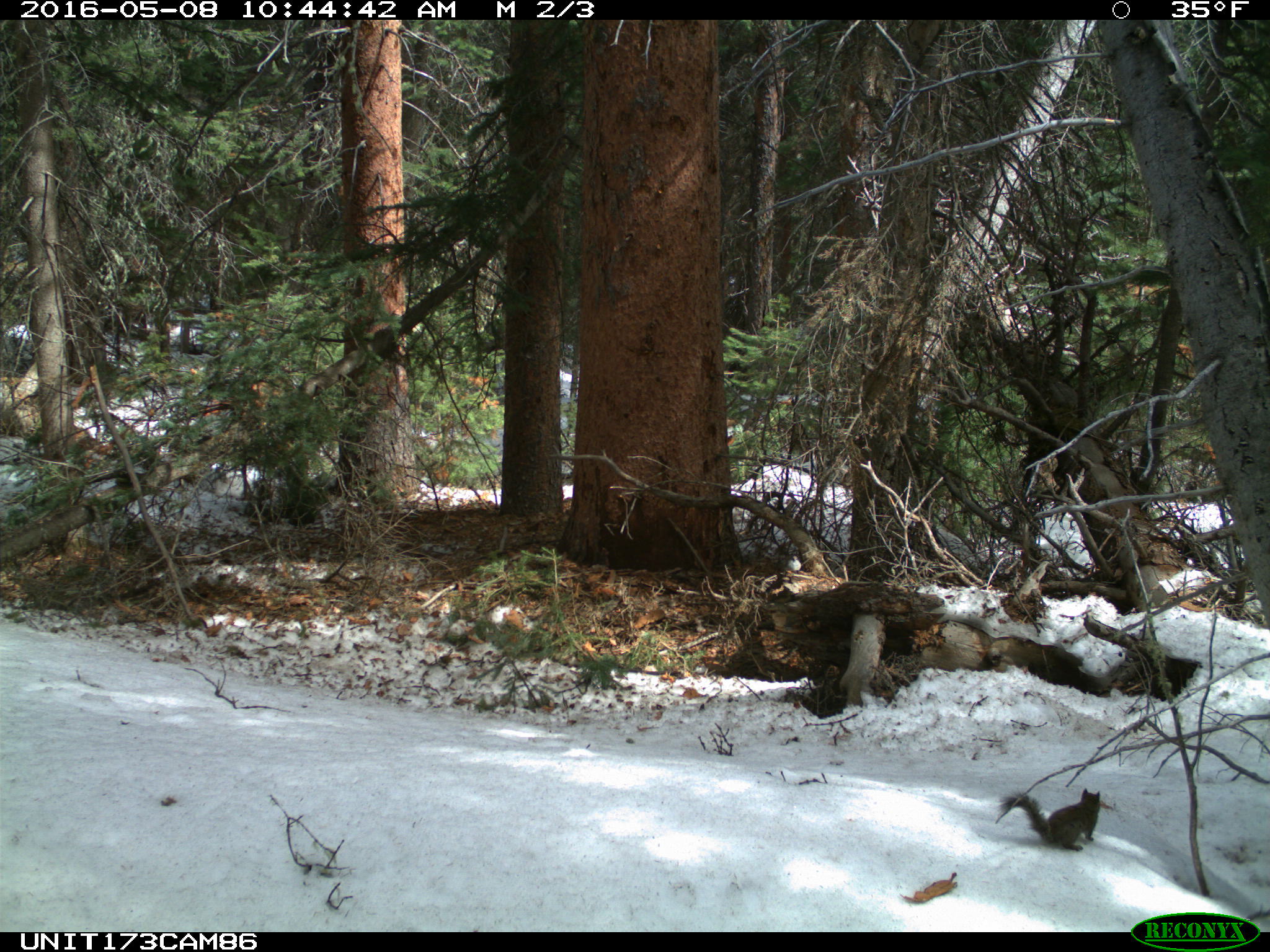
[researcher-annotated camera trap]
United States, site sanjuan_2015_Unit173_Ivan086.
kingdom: Animalia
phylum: Chordata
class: Mammalia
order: Rodentia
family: Sciuridae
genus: Tamiasciurus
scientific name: Tamiasciurus hudsonicus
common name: american red squirrel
Tamiasciurus hudsonicus (american red squirrel).